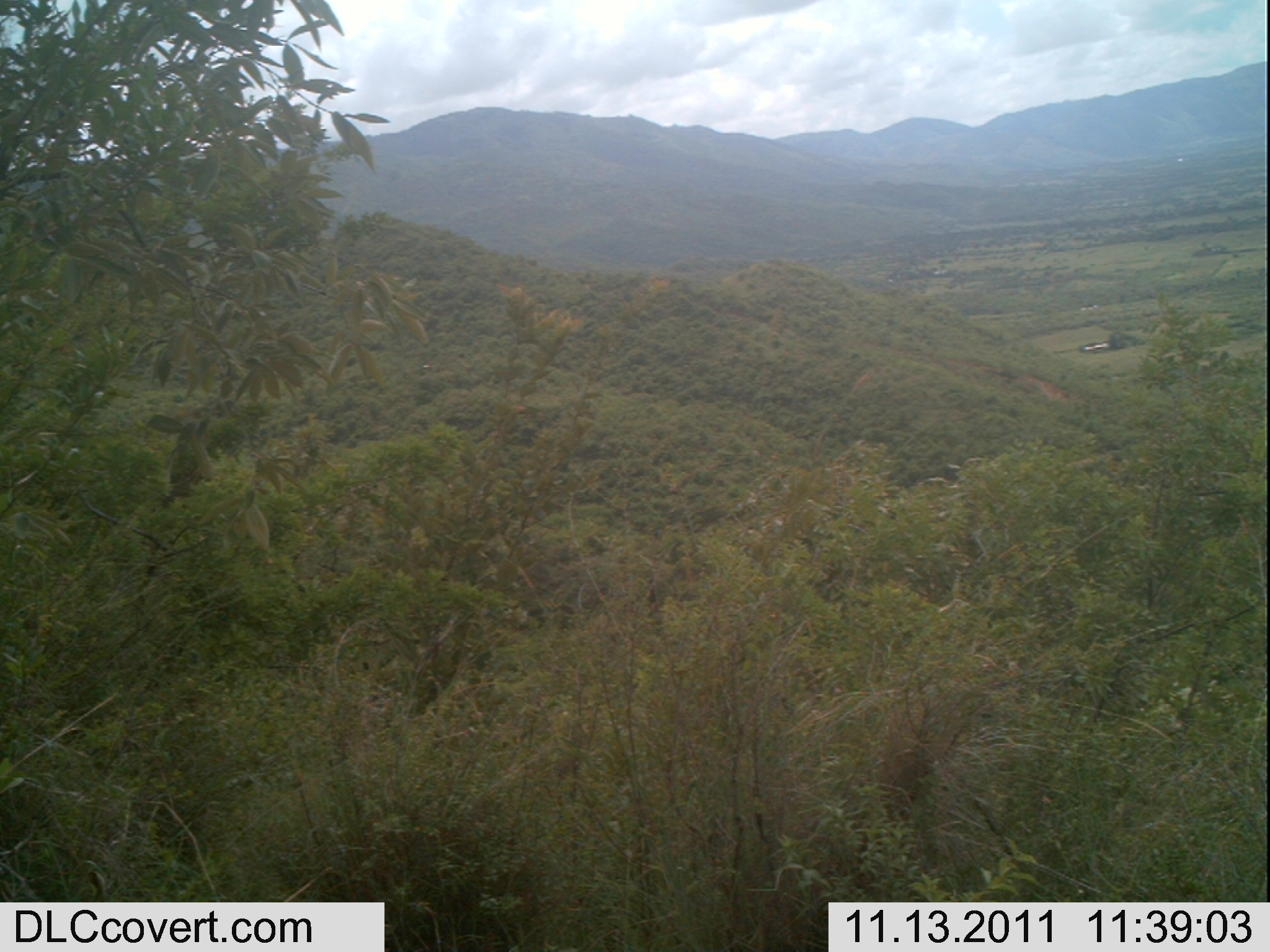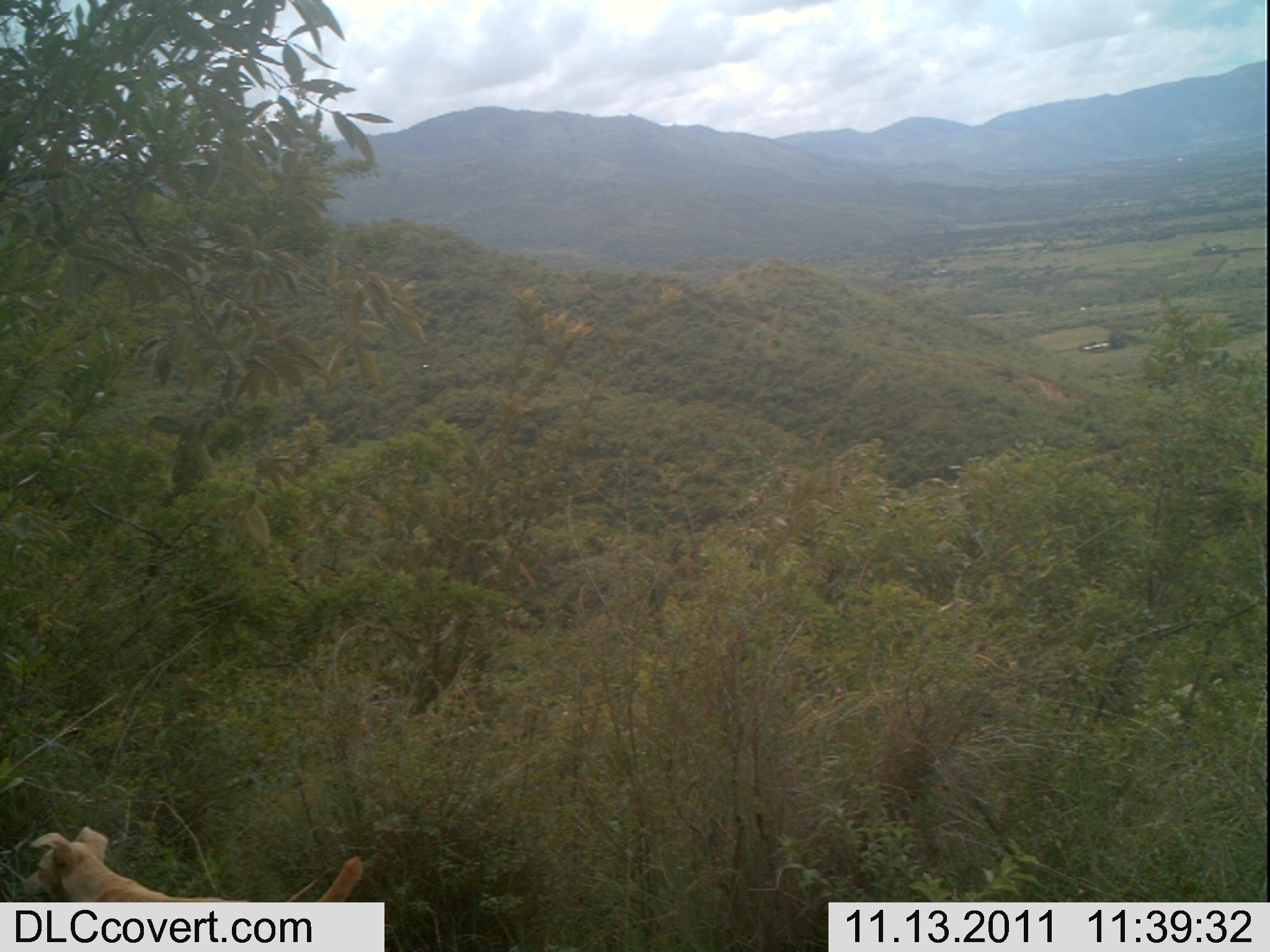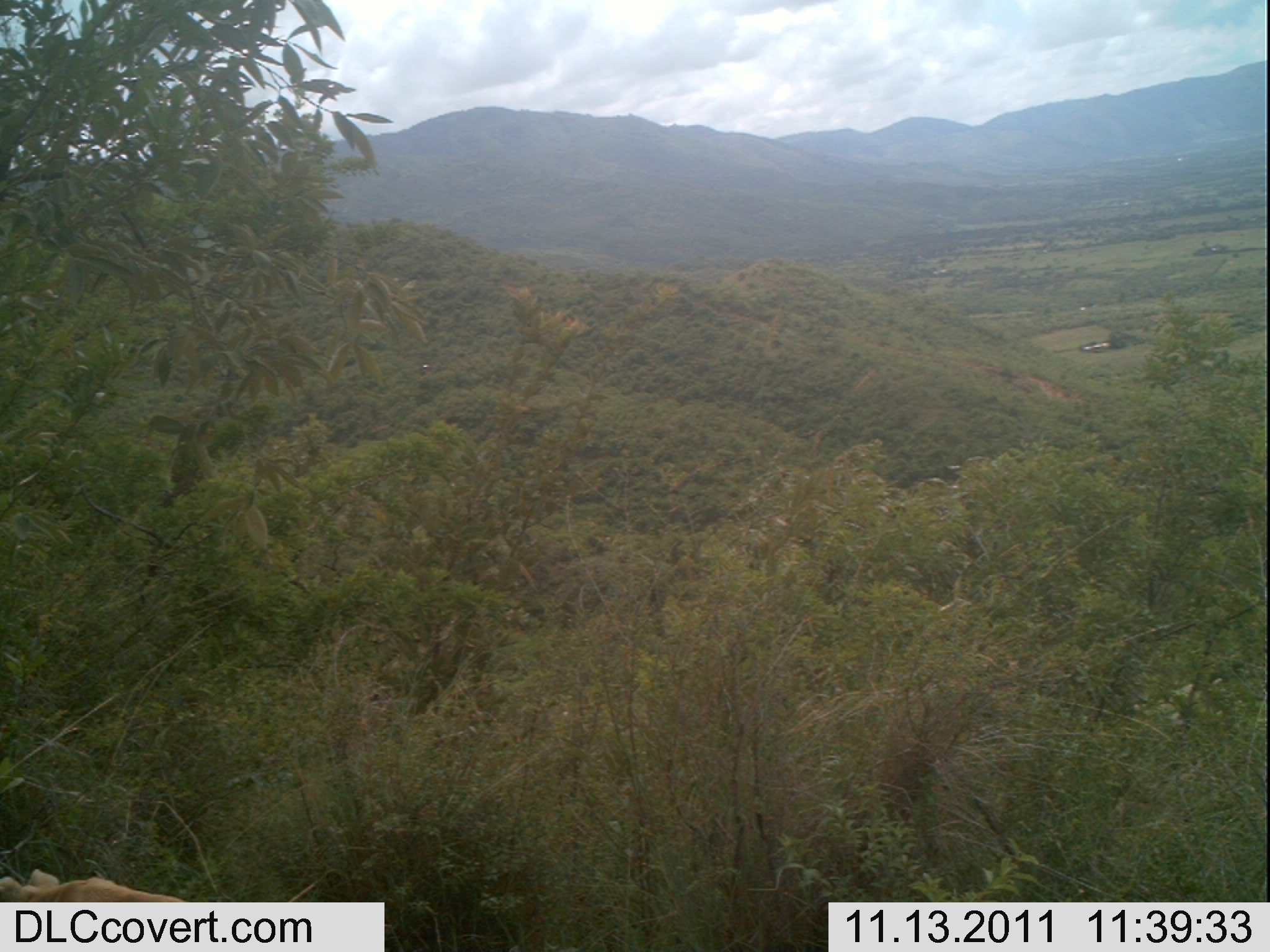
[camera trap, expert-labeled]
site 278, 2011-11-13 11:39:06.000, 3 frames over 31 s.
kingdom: Animalia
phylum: Chordata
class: Mammalia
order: Carnivora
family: Canidae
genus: Canis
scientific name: Canis familiaris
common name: domestic dog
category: canis lupus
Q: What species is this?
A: Canis lupus (domestic dog) (Canis familiaris).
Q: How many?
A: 1.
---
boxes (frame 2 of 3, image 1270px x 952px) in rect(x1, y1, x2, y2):
canis lupus: rect(20, 826, 363, 902)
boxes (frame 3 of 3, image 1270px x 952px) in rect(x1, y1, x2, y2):
canis lupus: rect(0, 868, 187, 901)